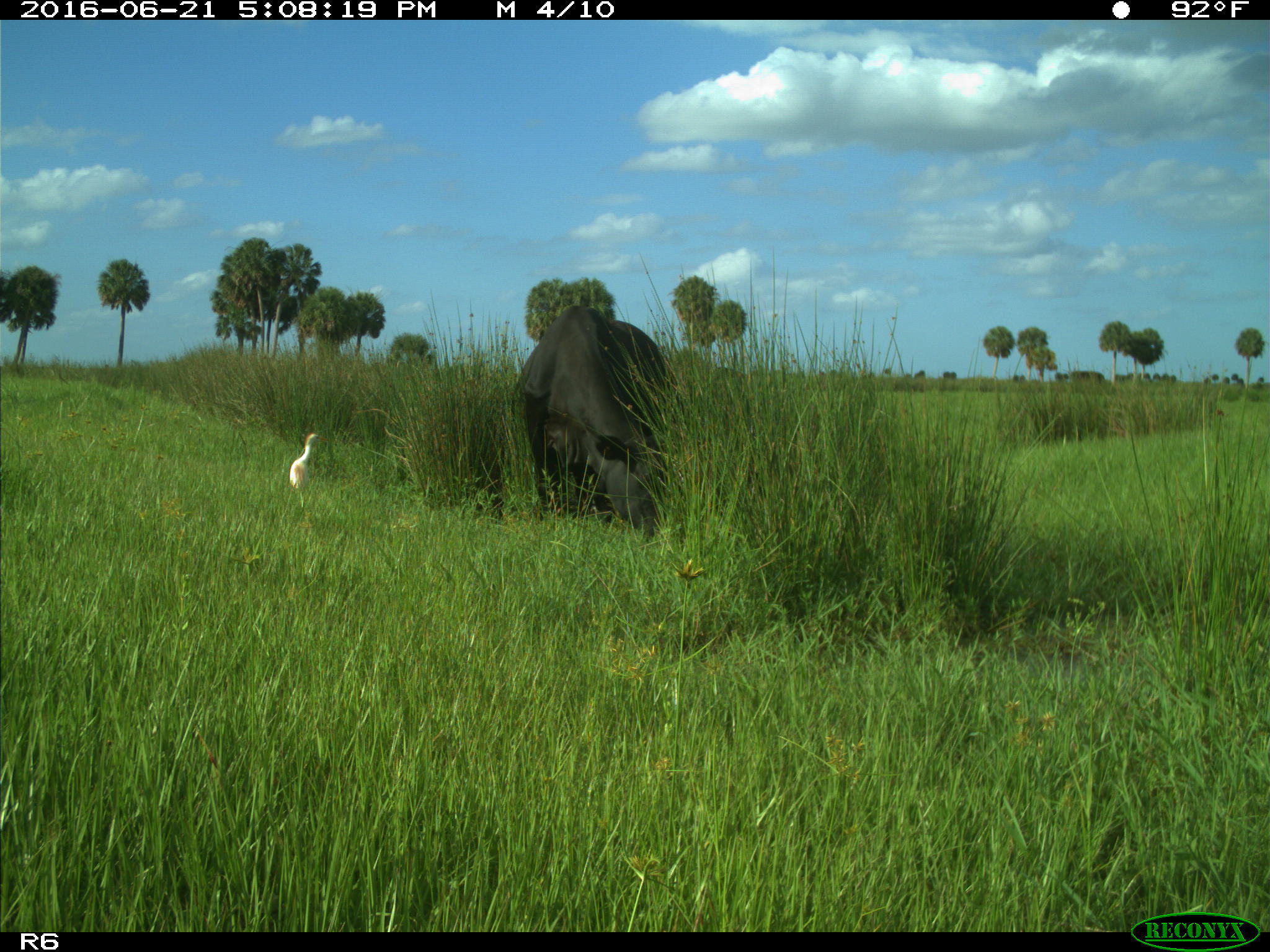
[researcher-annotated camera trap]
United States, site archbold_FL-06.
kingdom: Animalia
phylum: Chordata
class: Mammalia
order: Artiodactyla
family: Bovidae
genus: Bos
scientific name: Bos taurus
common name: domestic cow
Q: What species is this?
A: Bos taurus (domestic cow).